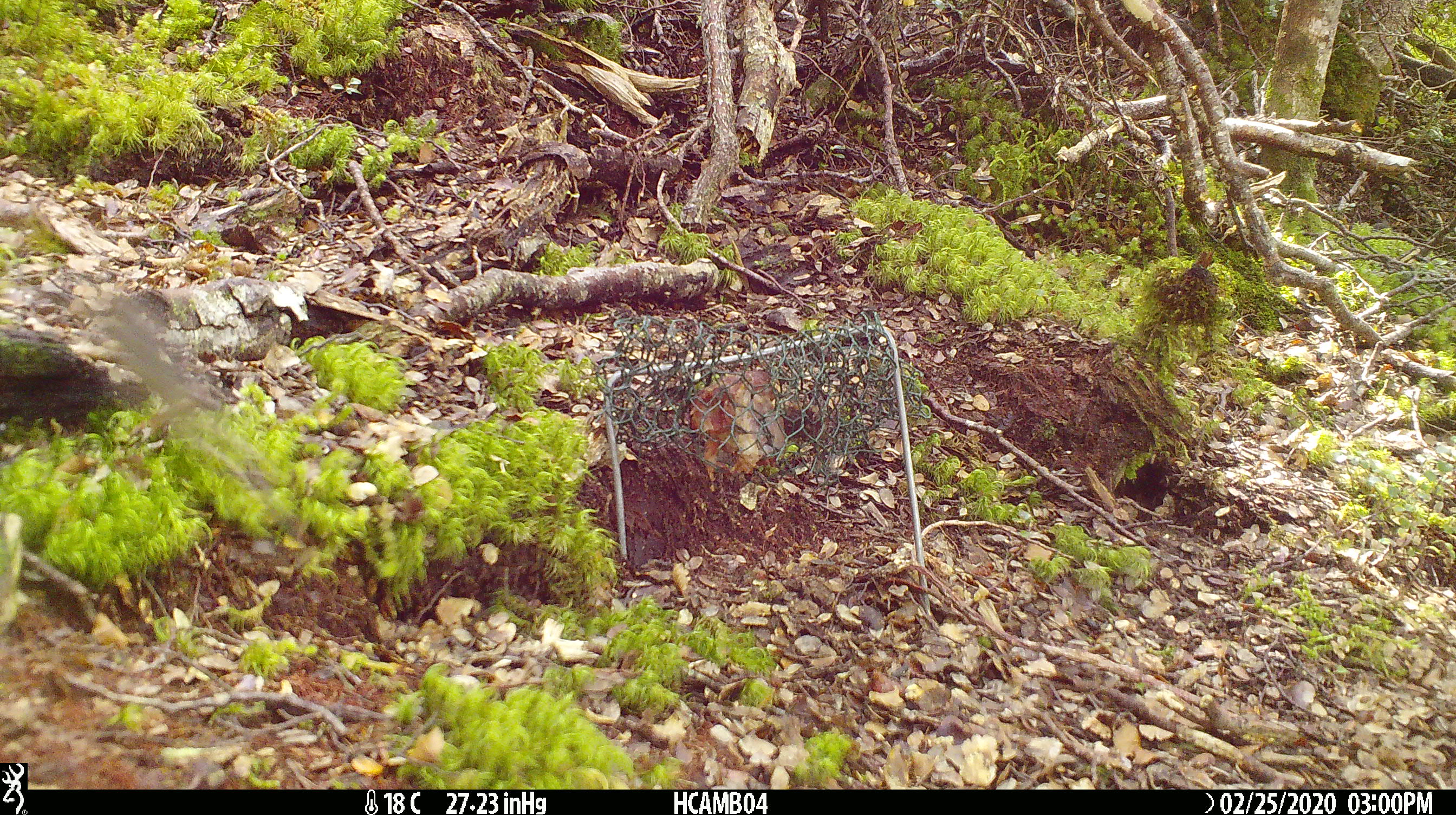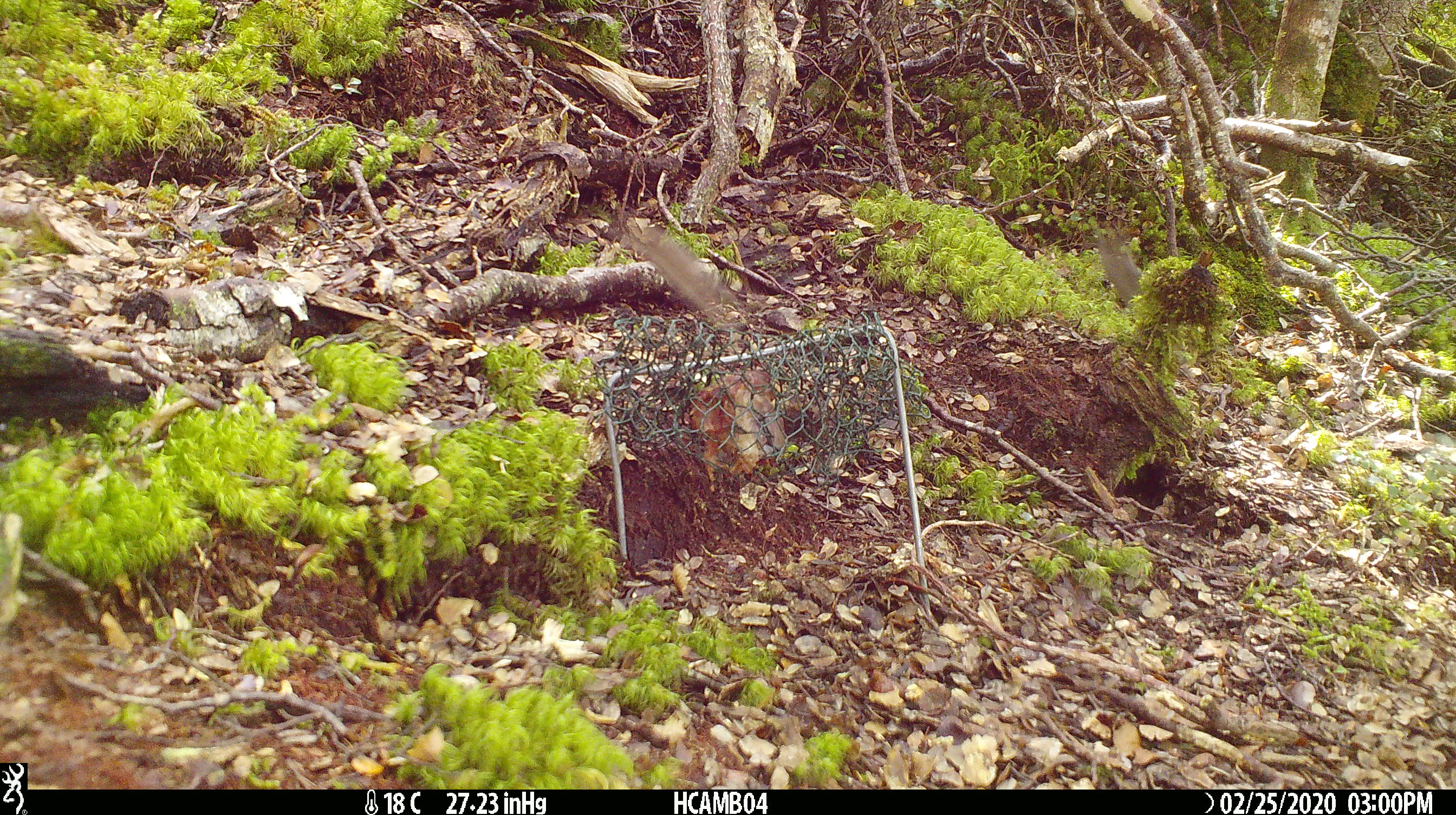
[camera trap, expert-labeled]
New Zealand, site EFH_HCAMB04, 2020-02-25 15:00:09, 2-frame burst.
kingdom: Animalia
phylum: Chordata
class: Mammalia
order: Rodentia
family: Muridae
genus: Mus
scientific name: Mus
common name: mouse